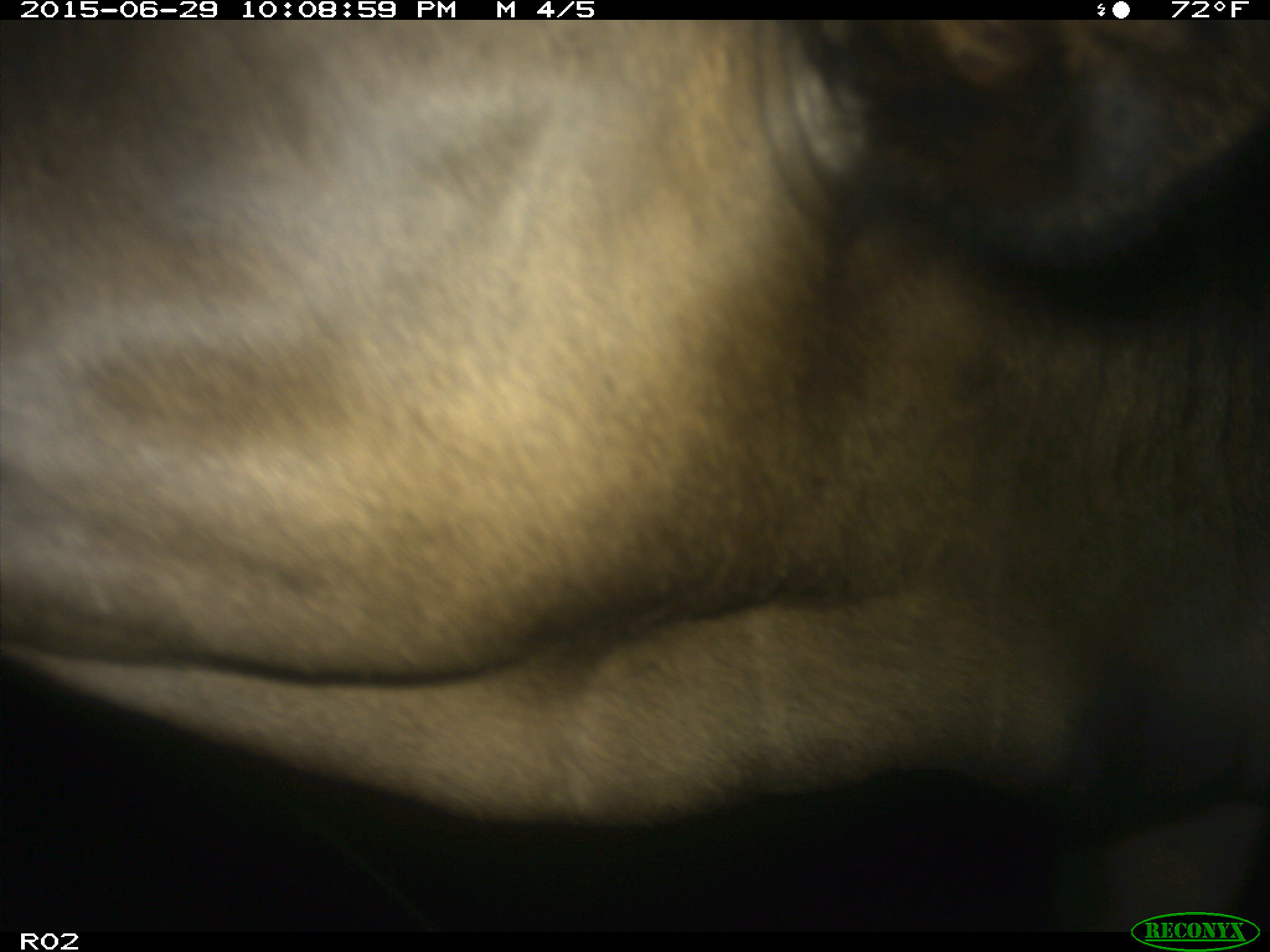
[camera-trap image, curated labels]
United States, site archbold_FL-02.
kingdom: Animalia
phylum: Chordata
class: Mammalia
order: Artiodactyla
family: Bovidae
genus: Bos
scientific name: Bos taurus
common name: domestic cow